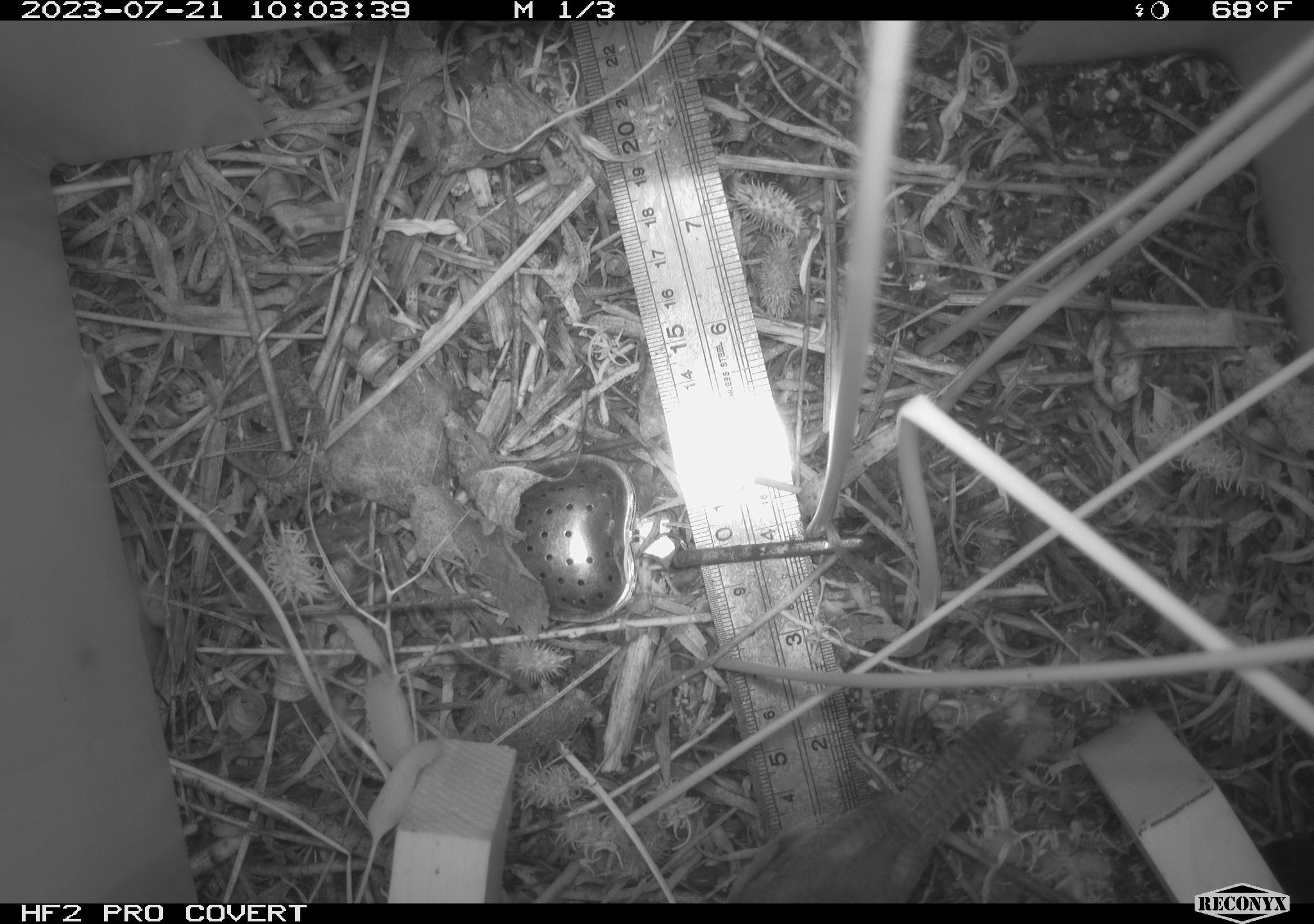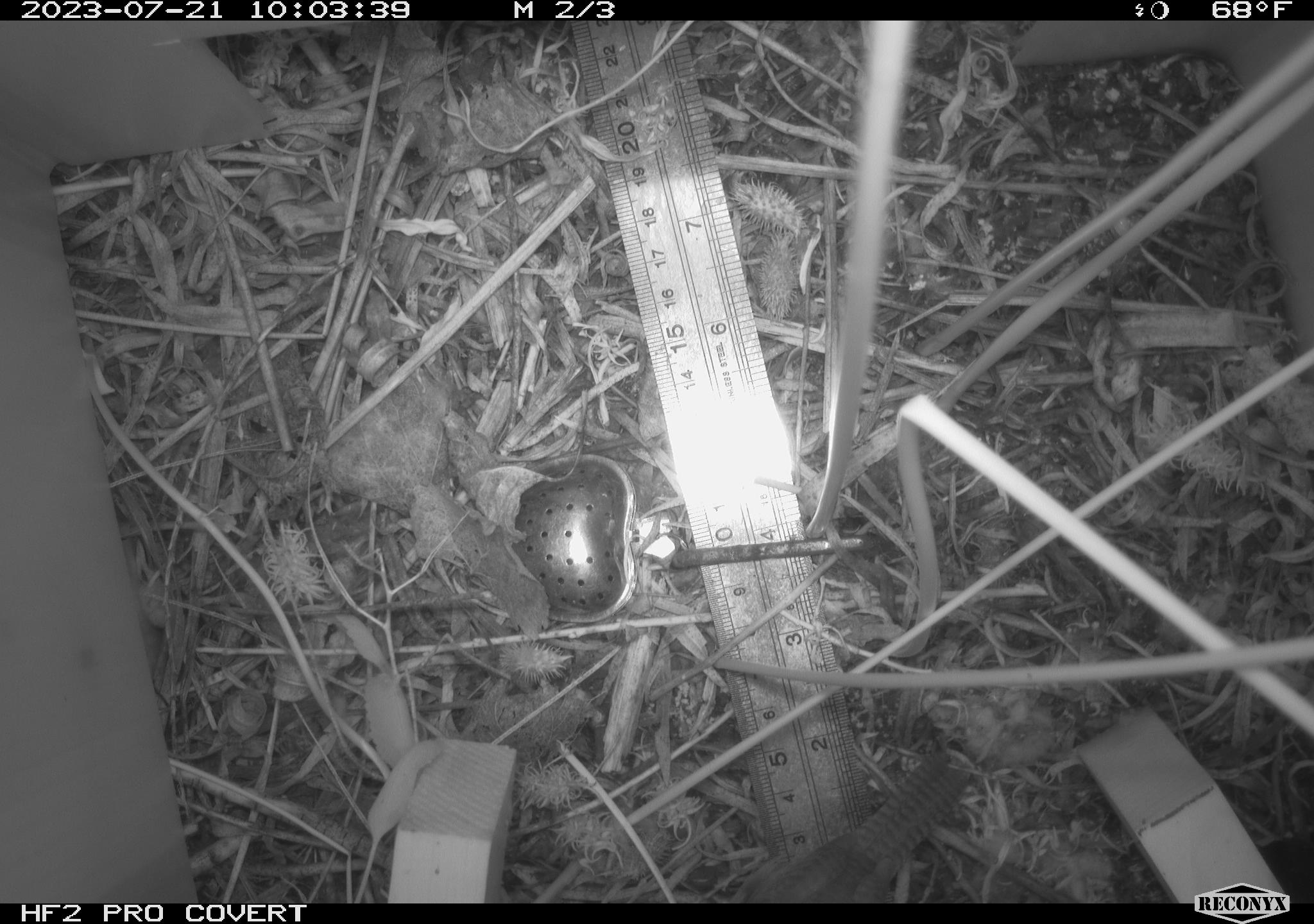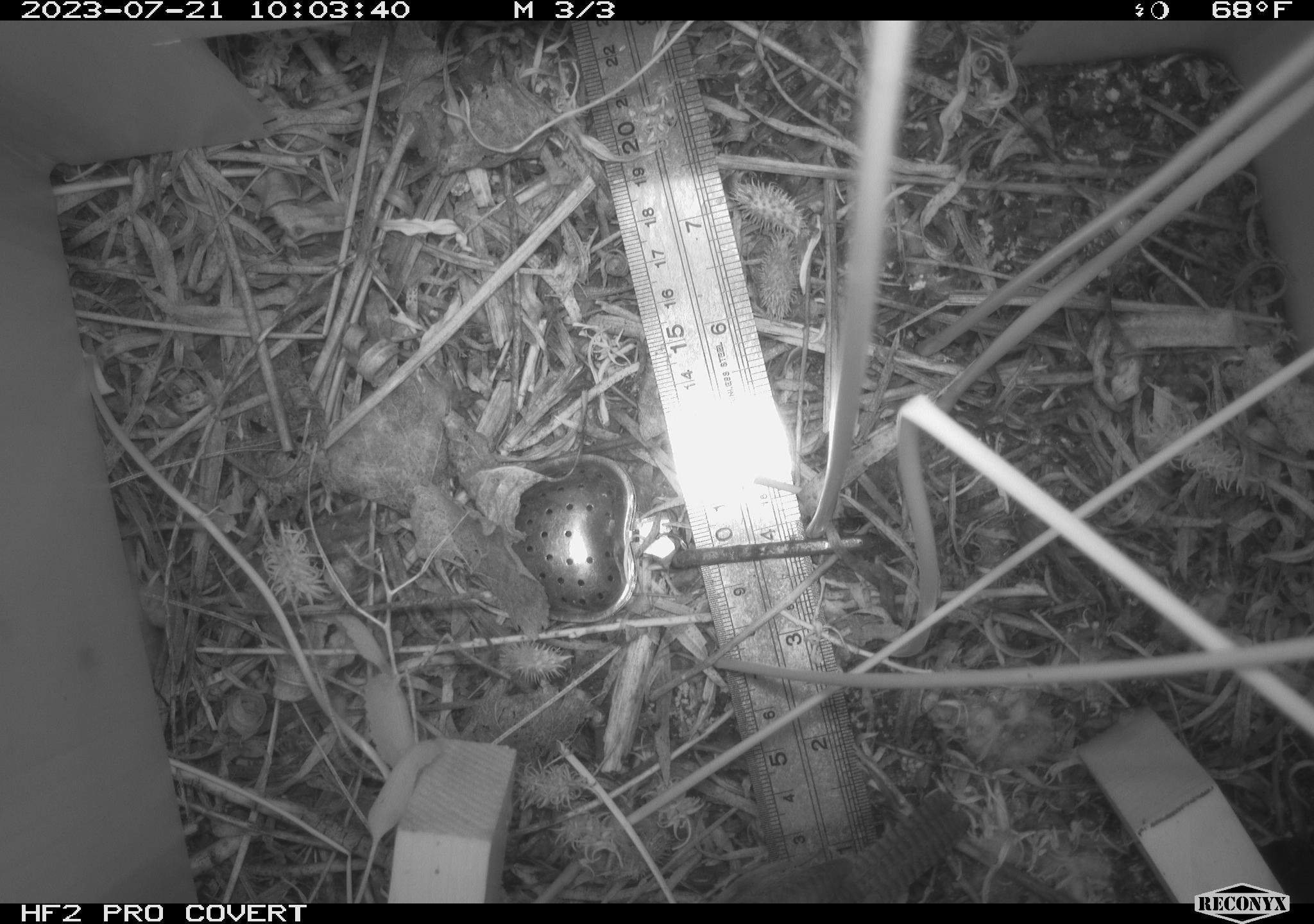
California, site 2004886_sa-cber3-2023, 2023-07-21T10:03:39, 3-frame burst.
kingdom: Animalia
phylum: Chordata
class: Aves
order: Passeriformes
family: Troglodytidae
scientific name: Troglodytidae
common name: wren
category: troglodytidae family